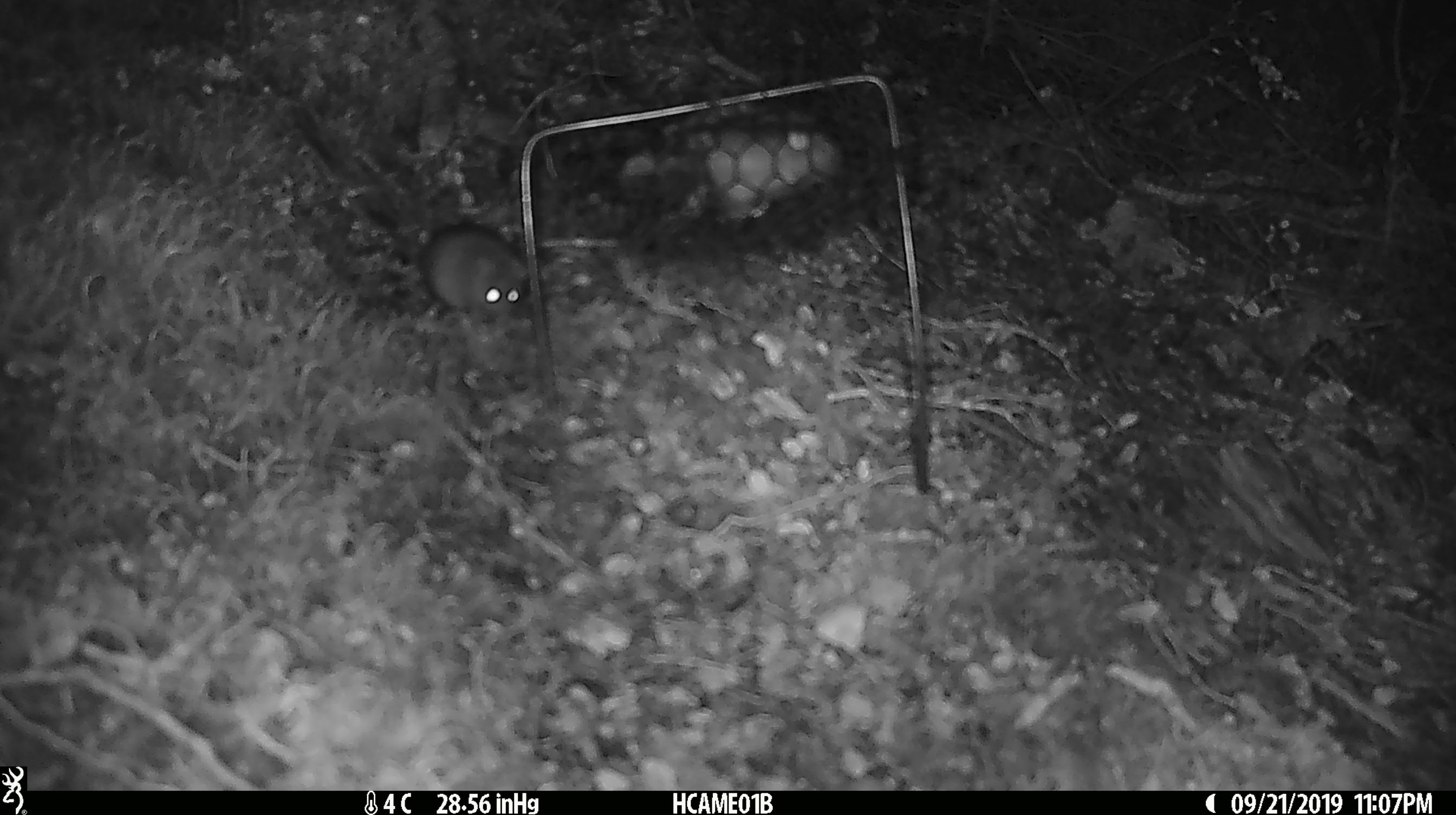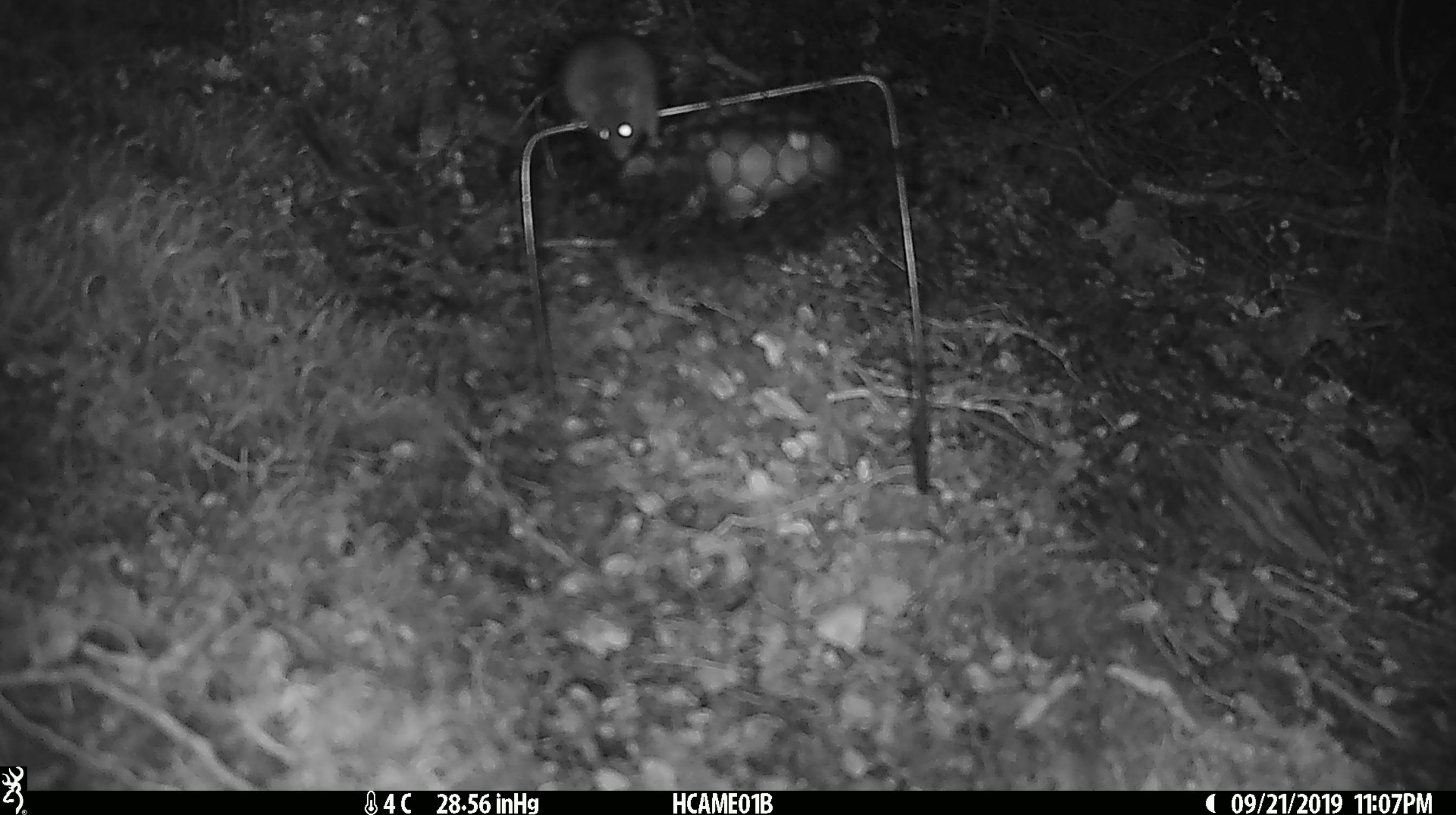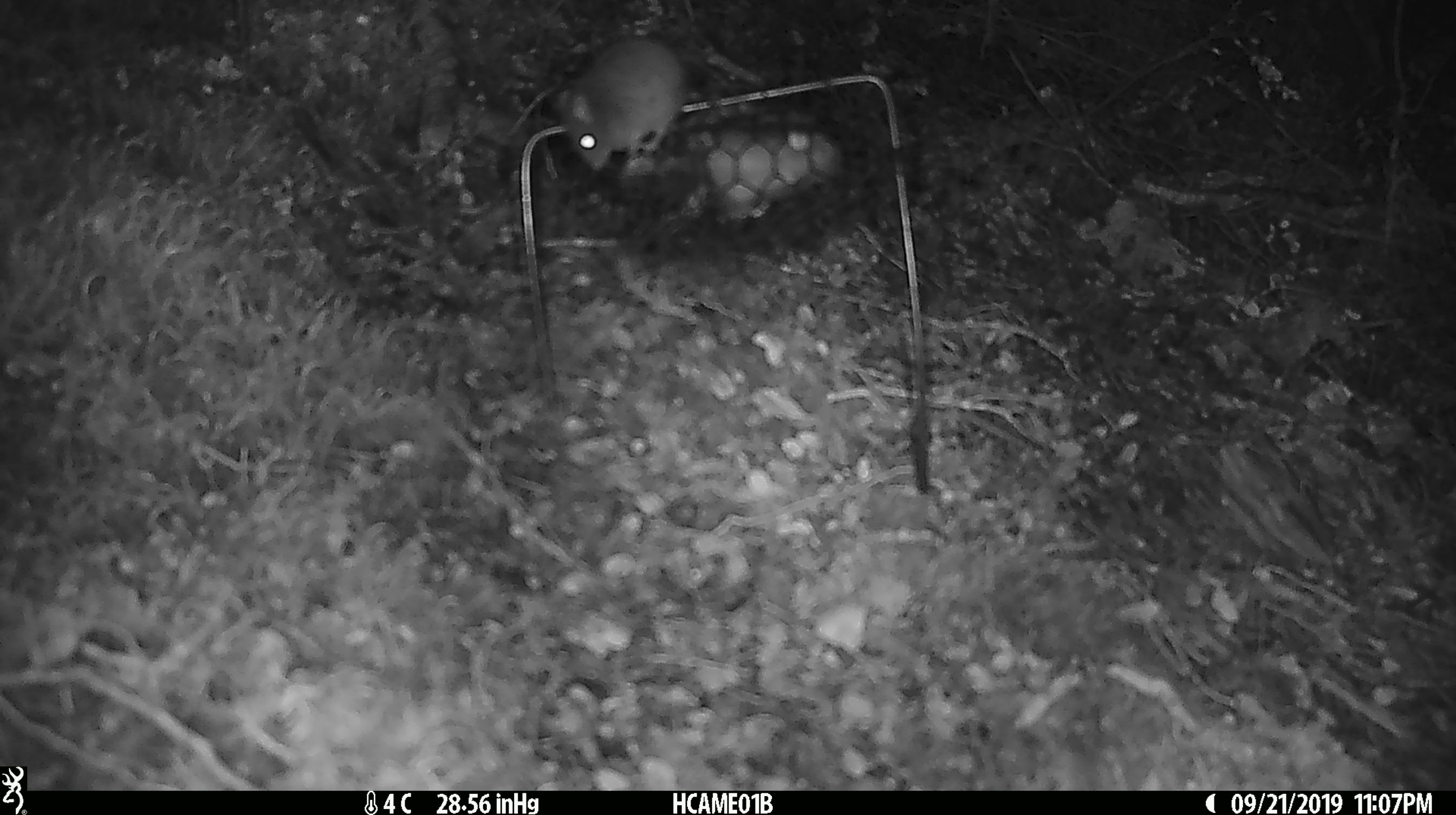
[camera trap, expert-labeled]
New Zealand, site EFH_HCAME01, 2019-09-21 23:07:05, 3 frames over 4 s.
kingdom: Animalia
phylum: Chordata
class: Mammalia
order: Rodentia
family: Muridae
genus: Mus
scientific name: Mus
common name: mouse